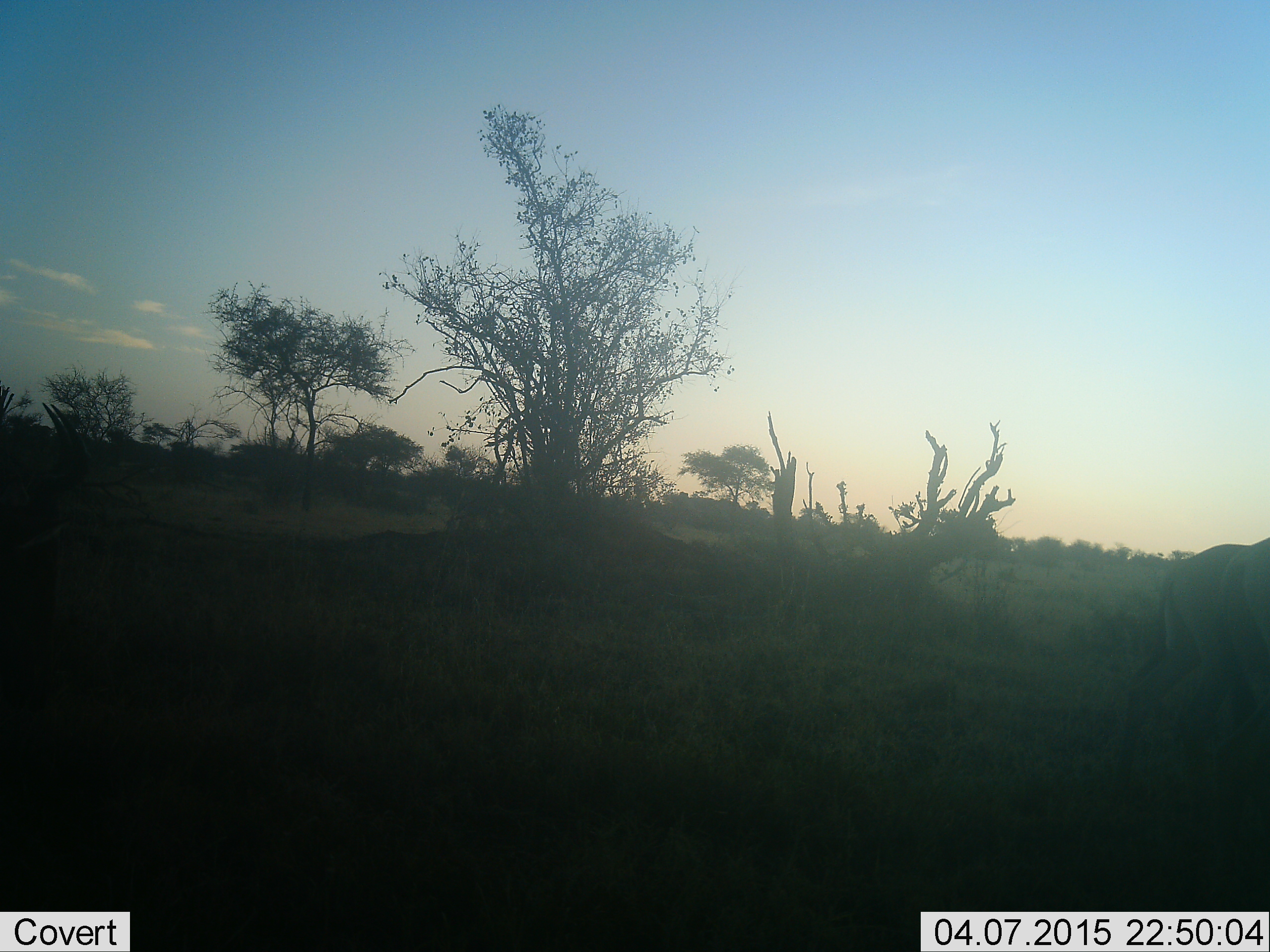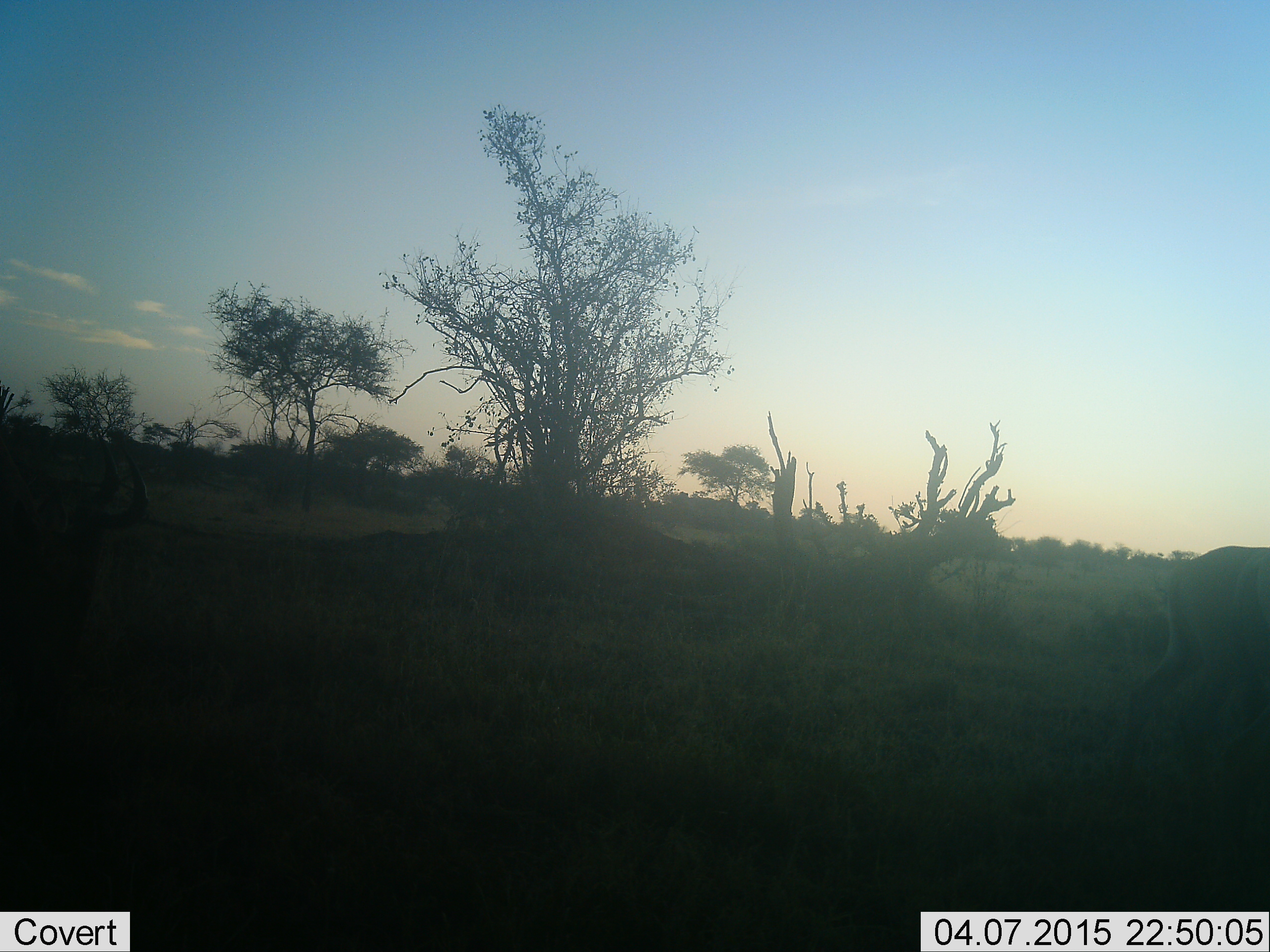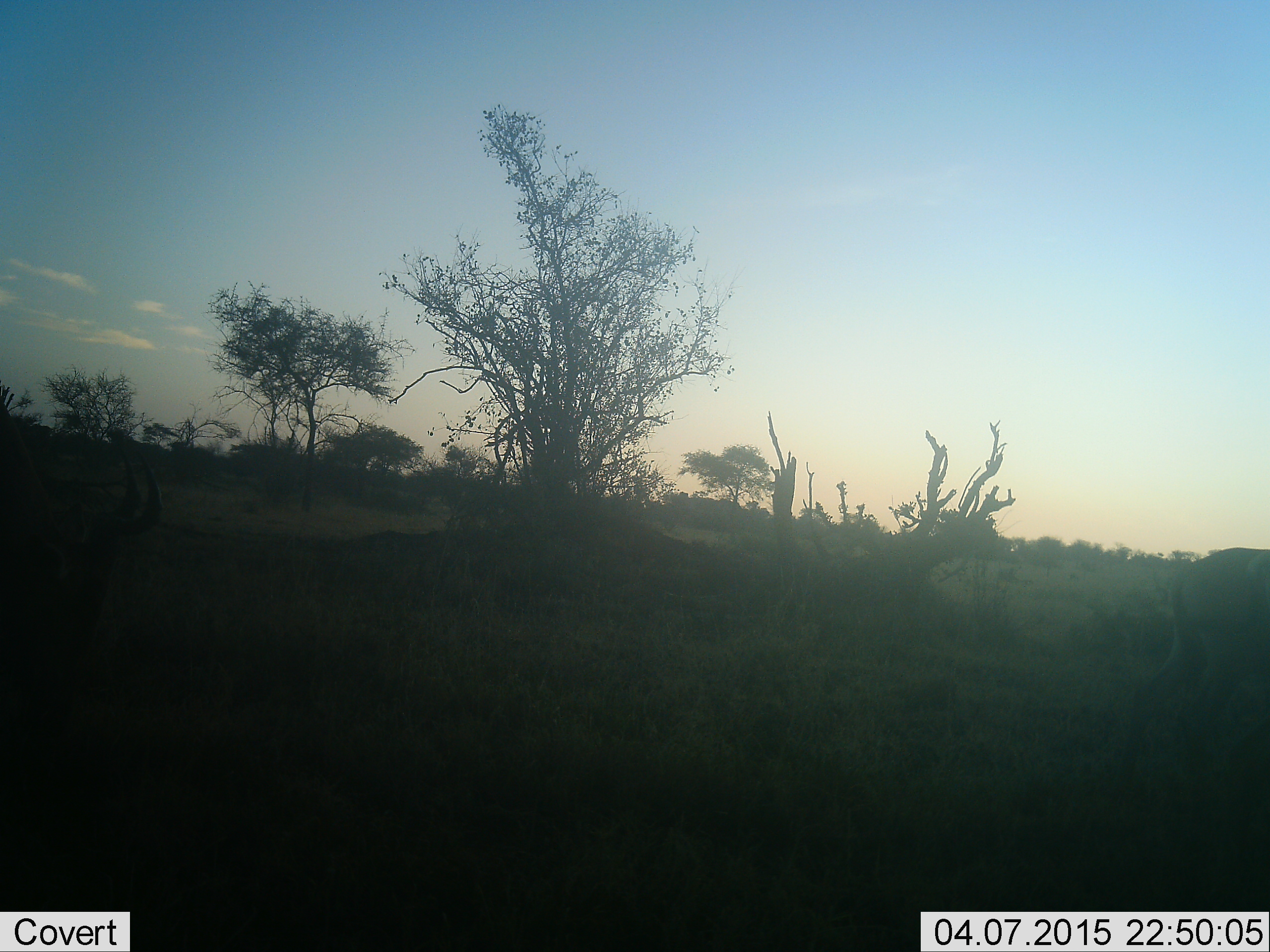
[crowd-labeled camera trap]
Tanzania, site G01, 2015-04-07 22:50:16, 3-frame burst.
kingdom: Animalia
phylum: Chordata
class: Mammalia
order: Artiodactyla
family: Bovidae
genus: Connochaetes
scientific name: Connochaetes taurinus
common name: blue wildebeest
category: wildebeest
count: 2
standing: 29%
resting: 0%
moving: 57%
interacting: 0%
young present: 0%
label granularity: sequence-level